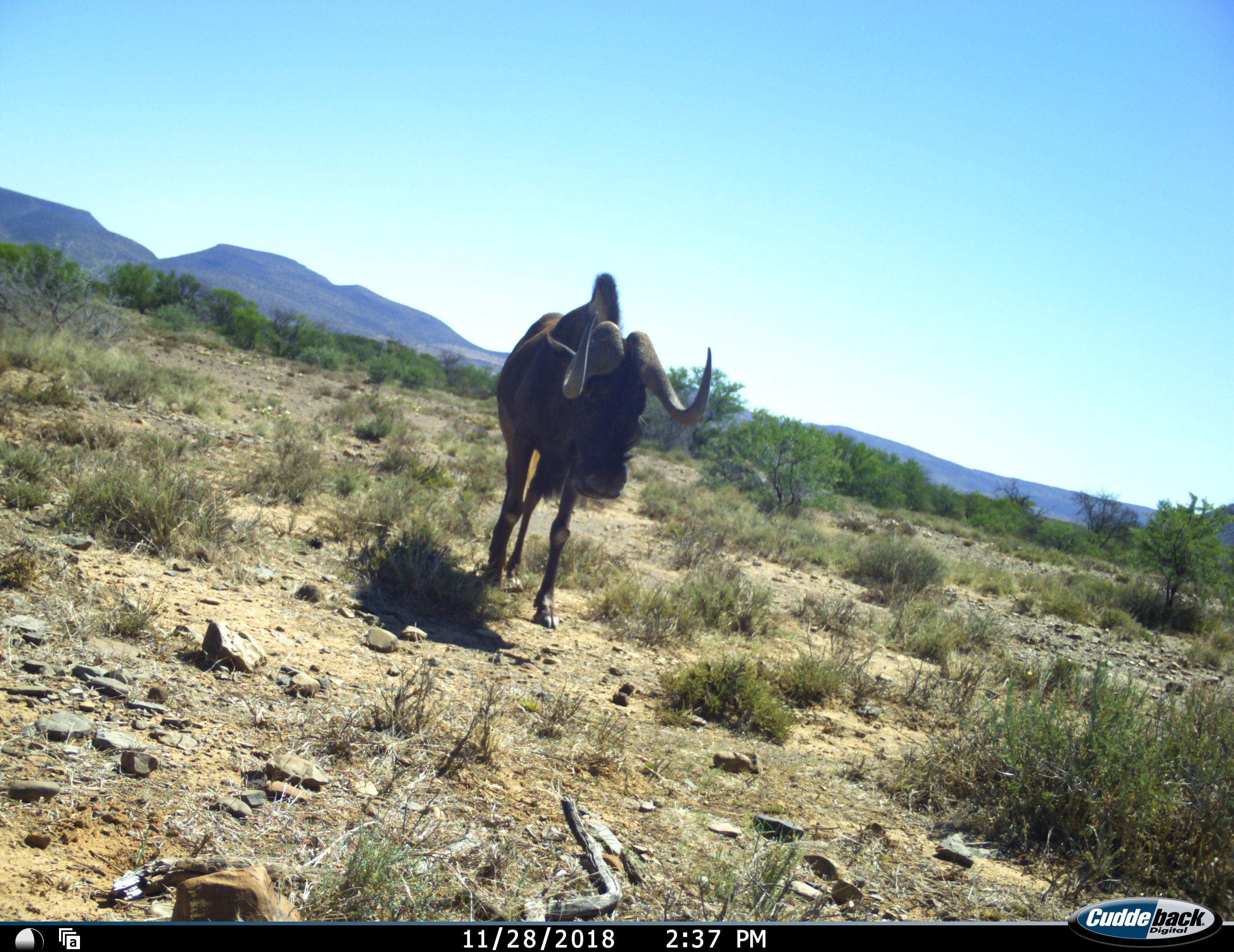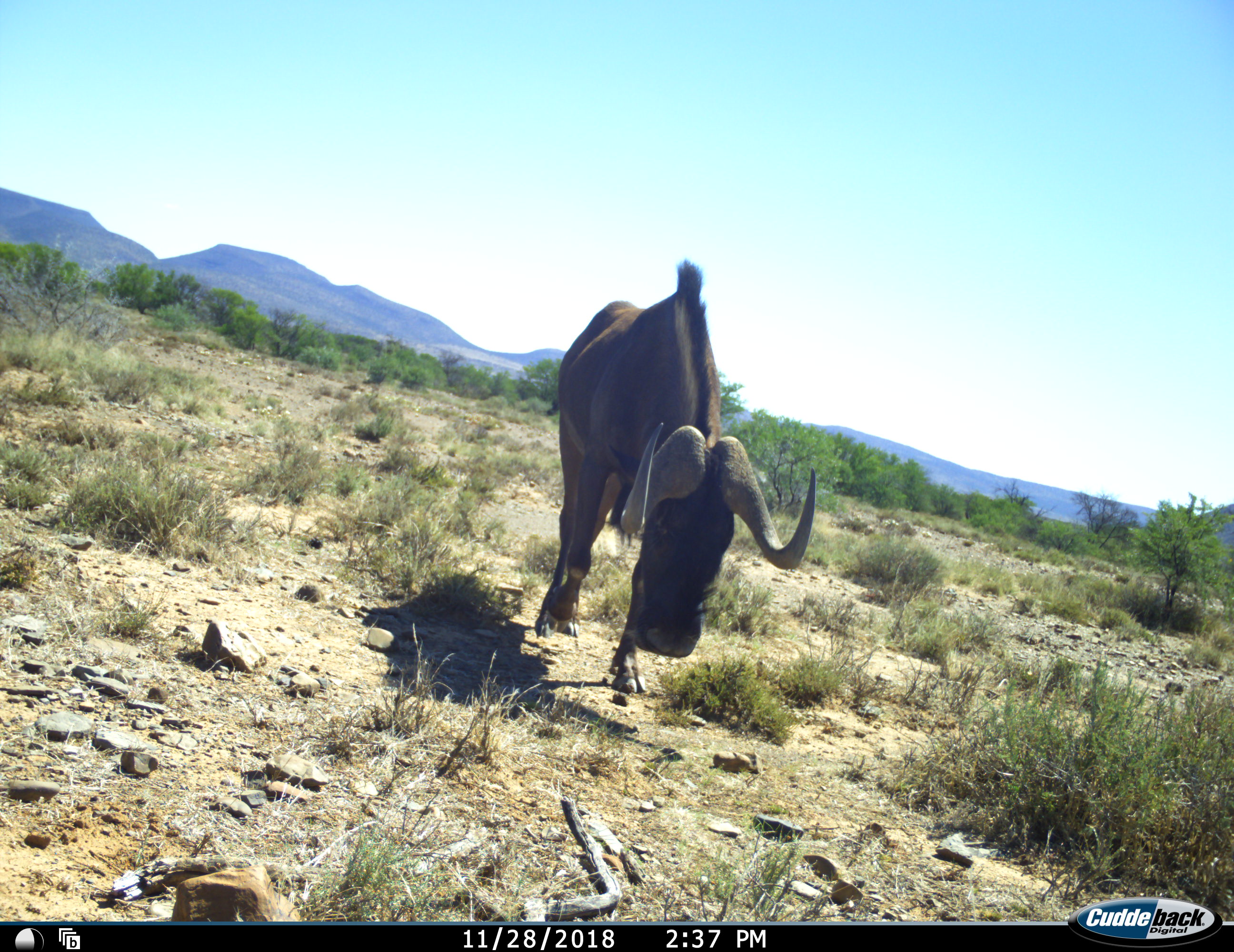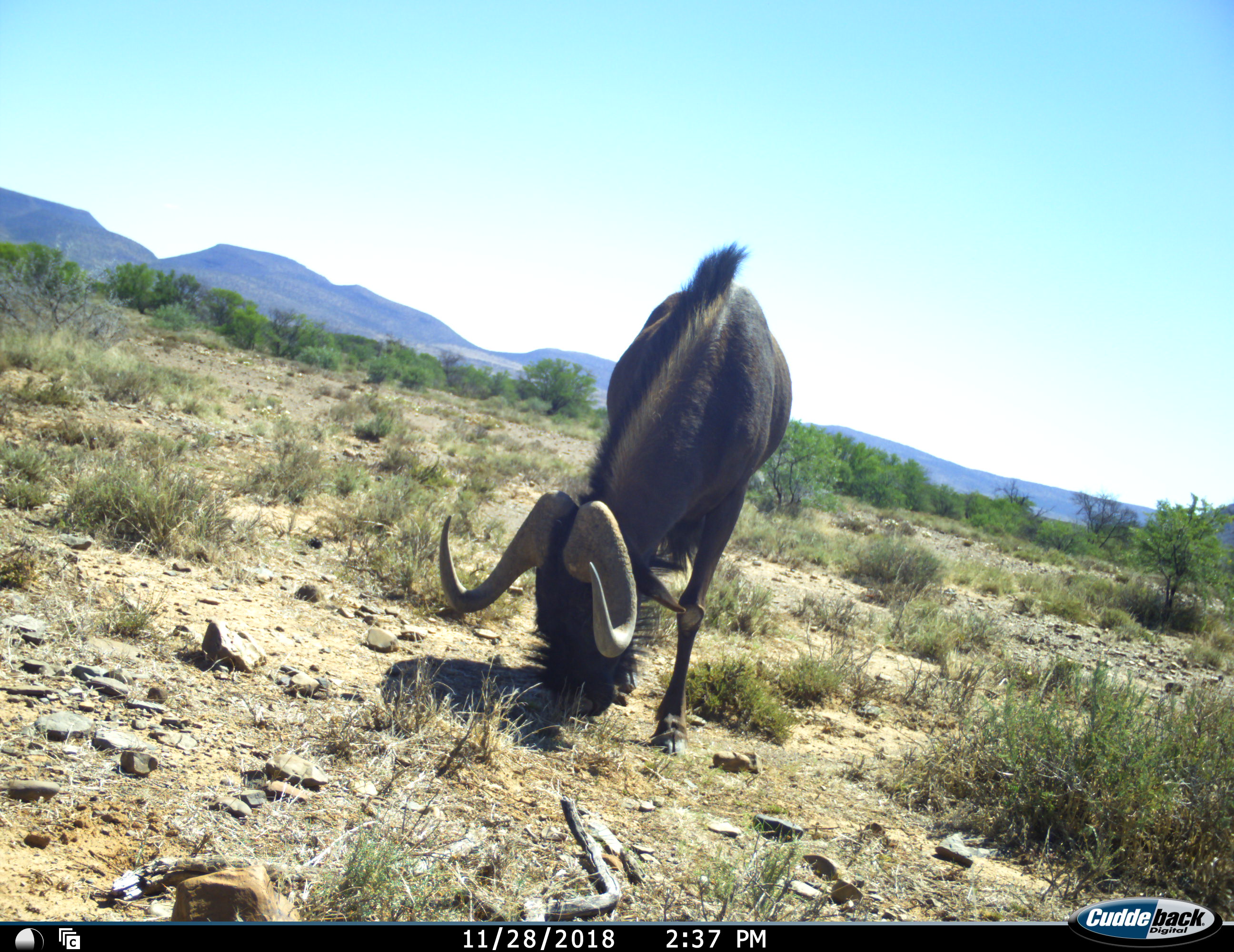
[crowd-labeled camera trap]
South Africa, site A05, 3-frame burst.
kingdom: Animalia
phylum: Chordata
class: Mammalia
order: Artiodactyla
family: Bovidae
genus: Connochaetes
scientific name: Connochaetes gnou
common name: black wildebeest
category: wildebeestblack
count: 1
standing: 0%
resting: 0%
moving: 88%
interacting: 0%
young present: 0%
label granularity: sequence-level